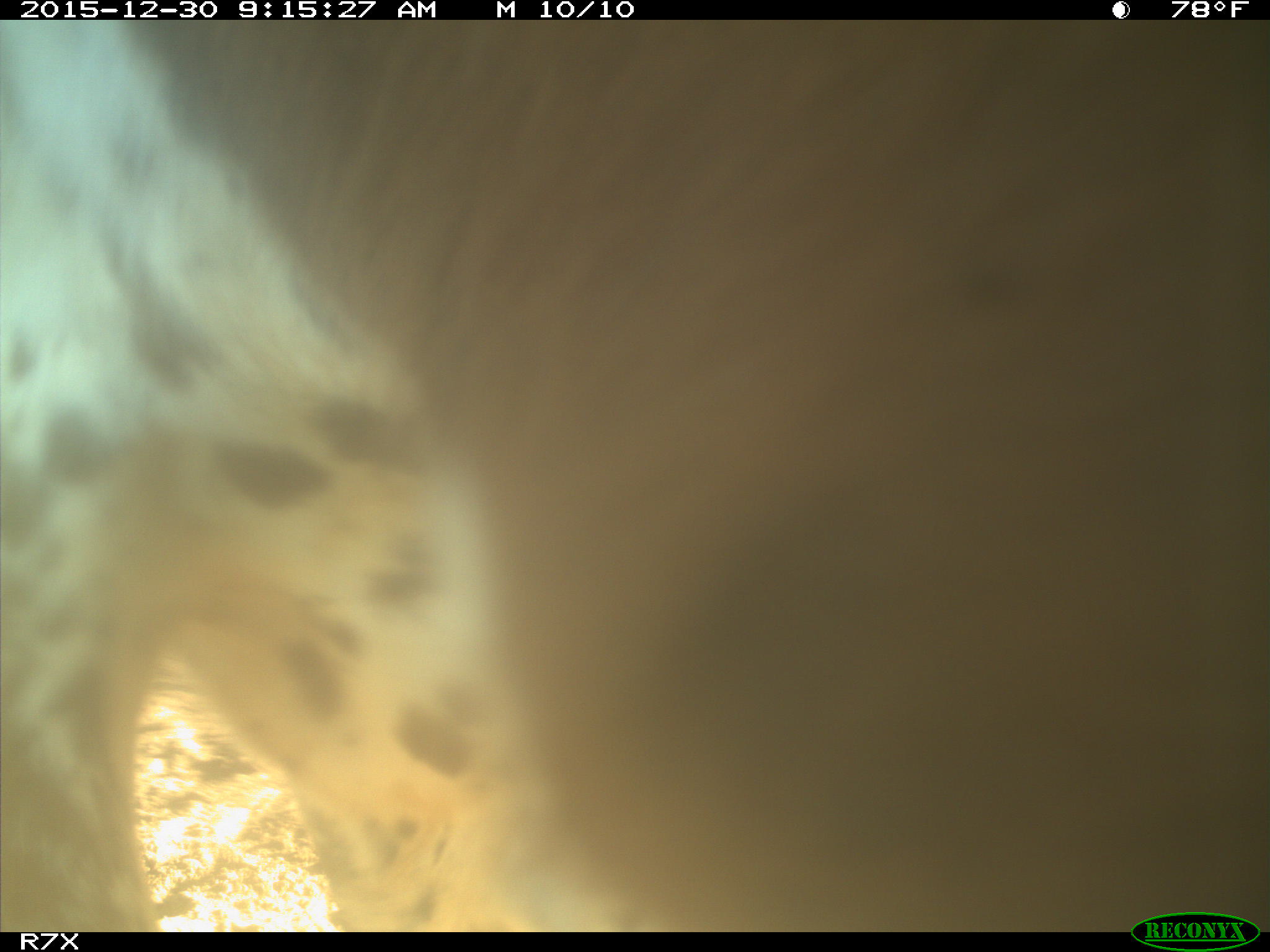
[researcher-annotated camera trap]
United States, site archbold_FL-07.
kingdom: Animalia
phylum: Chordata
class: Mammalia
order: Artiodactyla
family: Bovidae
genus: Bos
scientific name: Bos taurus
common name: domestic cow